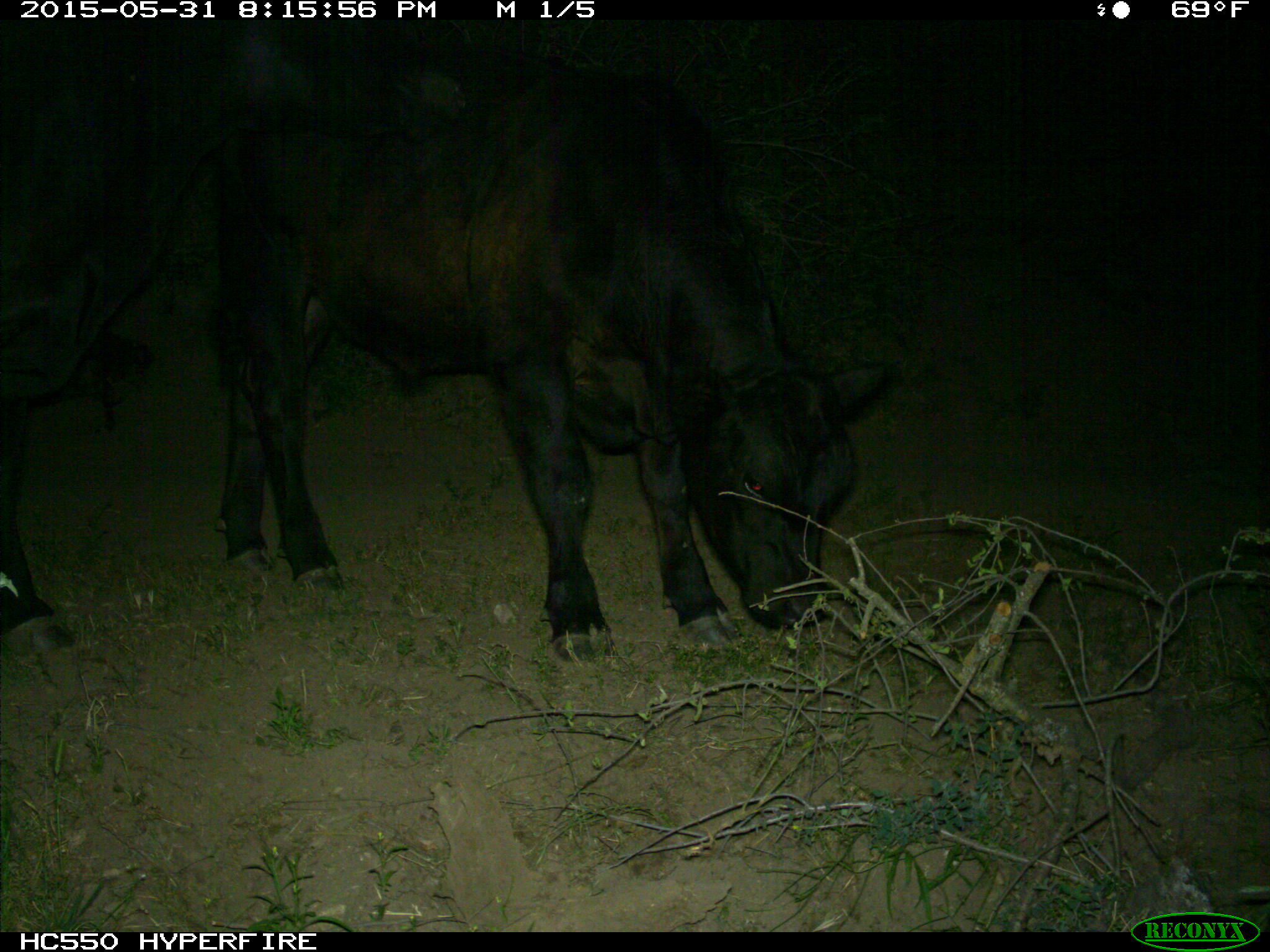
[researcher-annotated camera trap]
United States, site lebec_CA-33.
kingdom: Animalia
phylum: Chordata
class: Mammalia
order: Artiodactyla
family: Bovidae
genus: Bos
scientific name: Bos taurus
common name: domestic cow